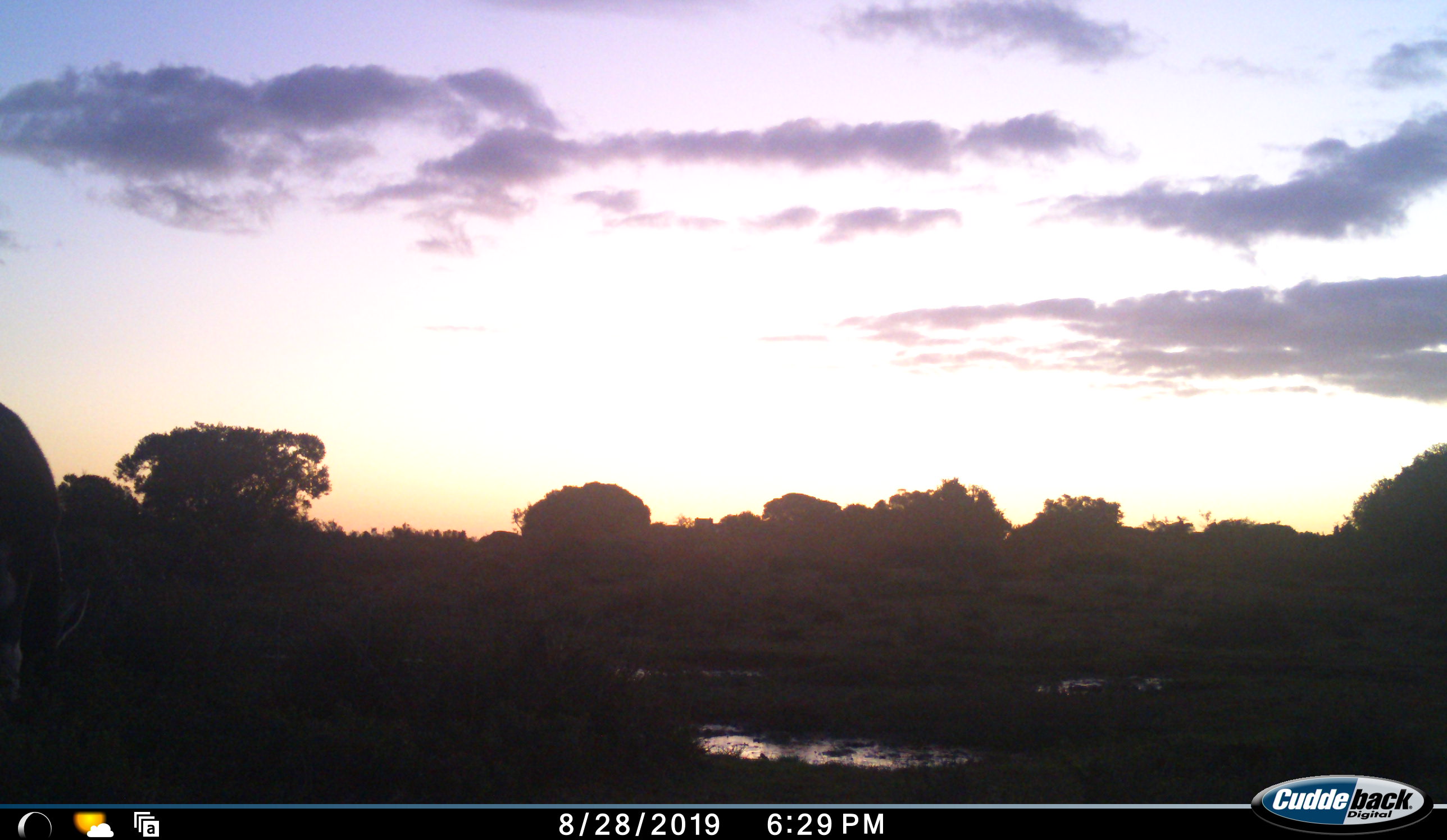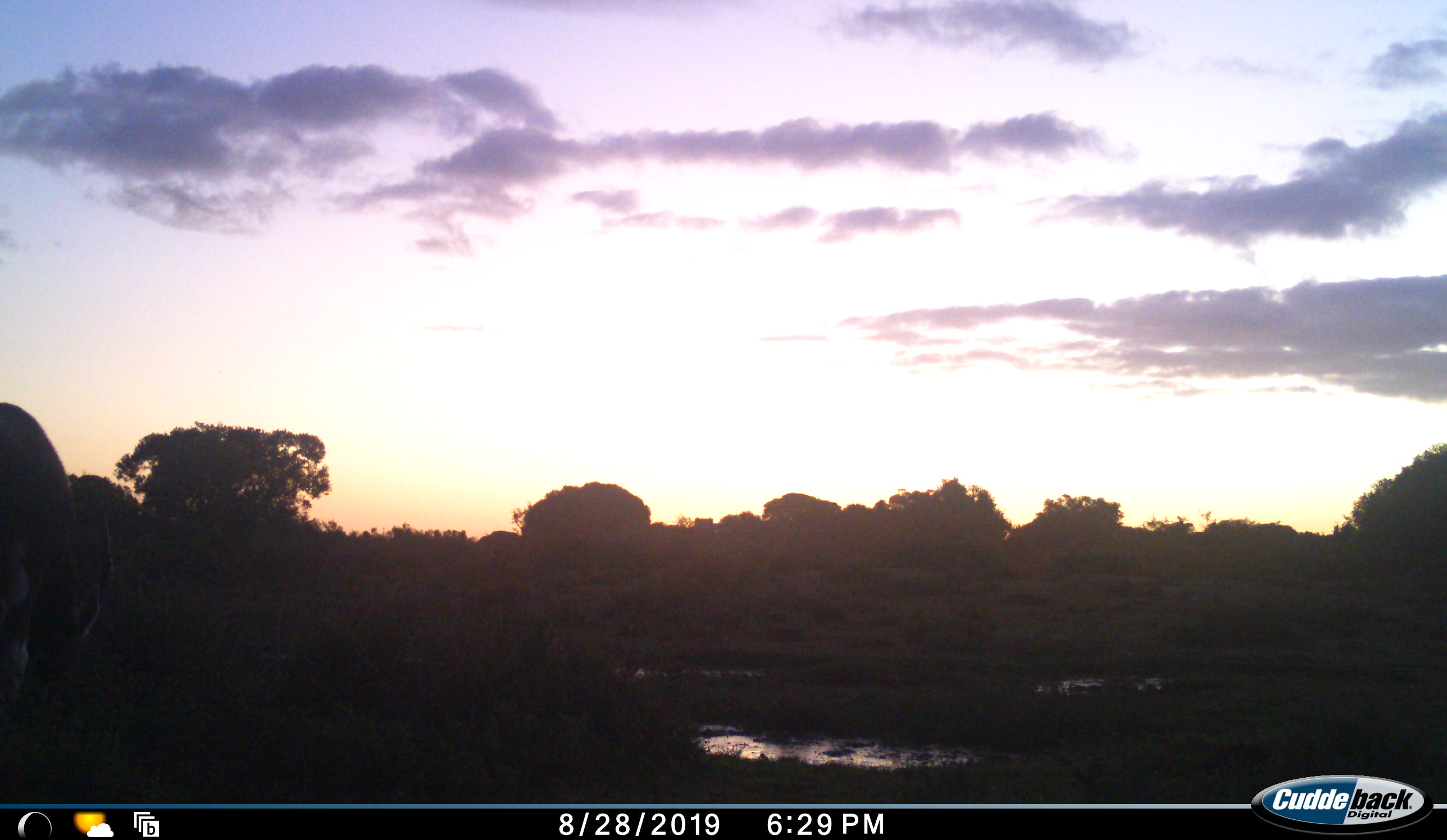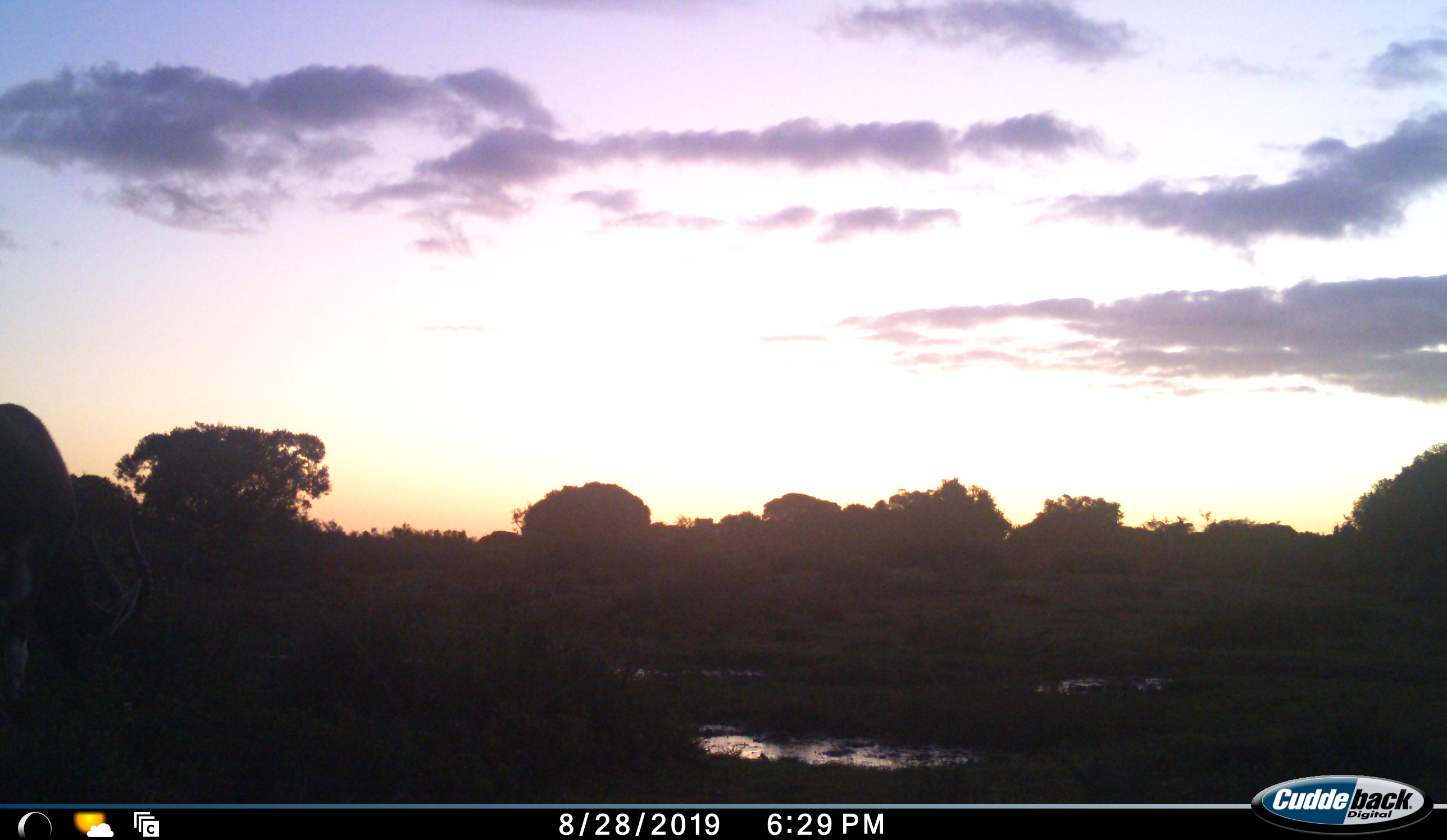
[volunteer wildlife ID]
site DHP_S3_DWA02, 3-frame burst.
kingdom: Animalia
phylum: Chordata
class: Mammalia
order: Artiodactyla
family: Bovidae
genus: Damaliscus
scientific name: Damaliscus pygargus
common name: bontebok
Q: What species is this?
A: Bontebok (Damaliscus pygargus).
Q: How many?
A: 1.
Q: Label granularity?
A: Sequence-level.